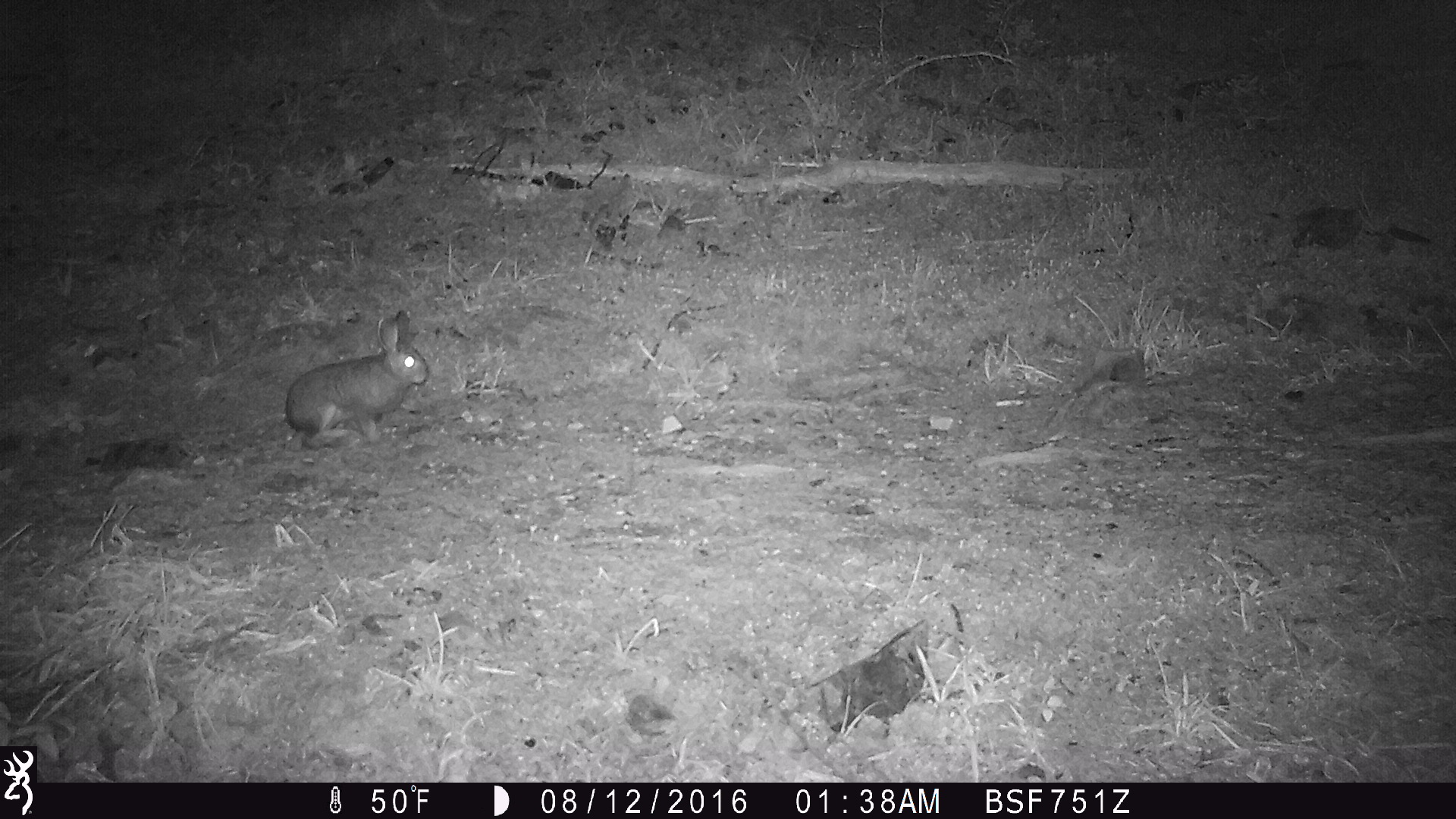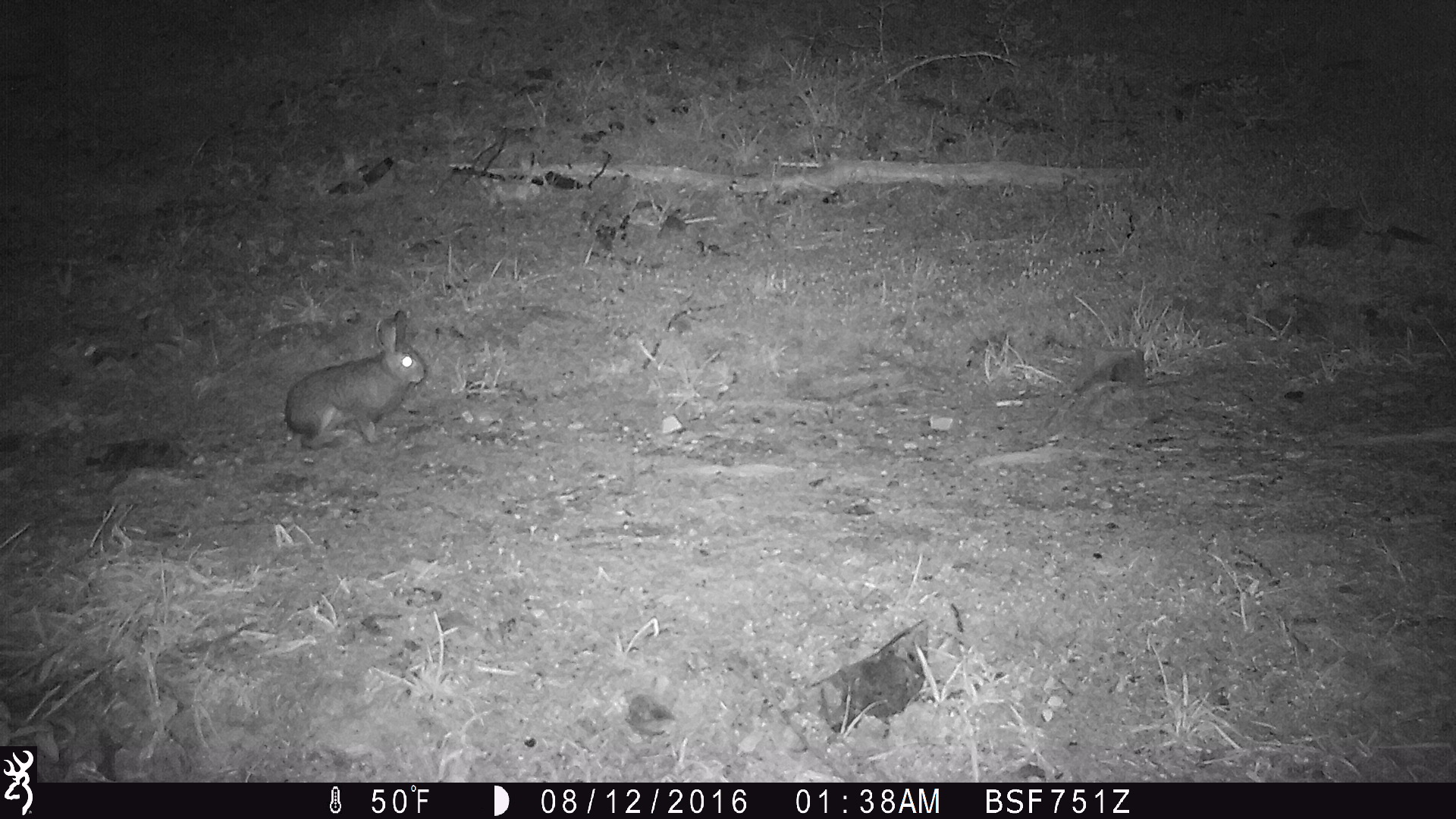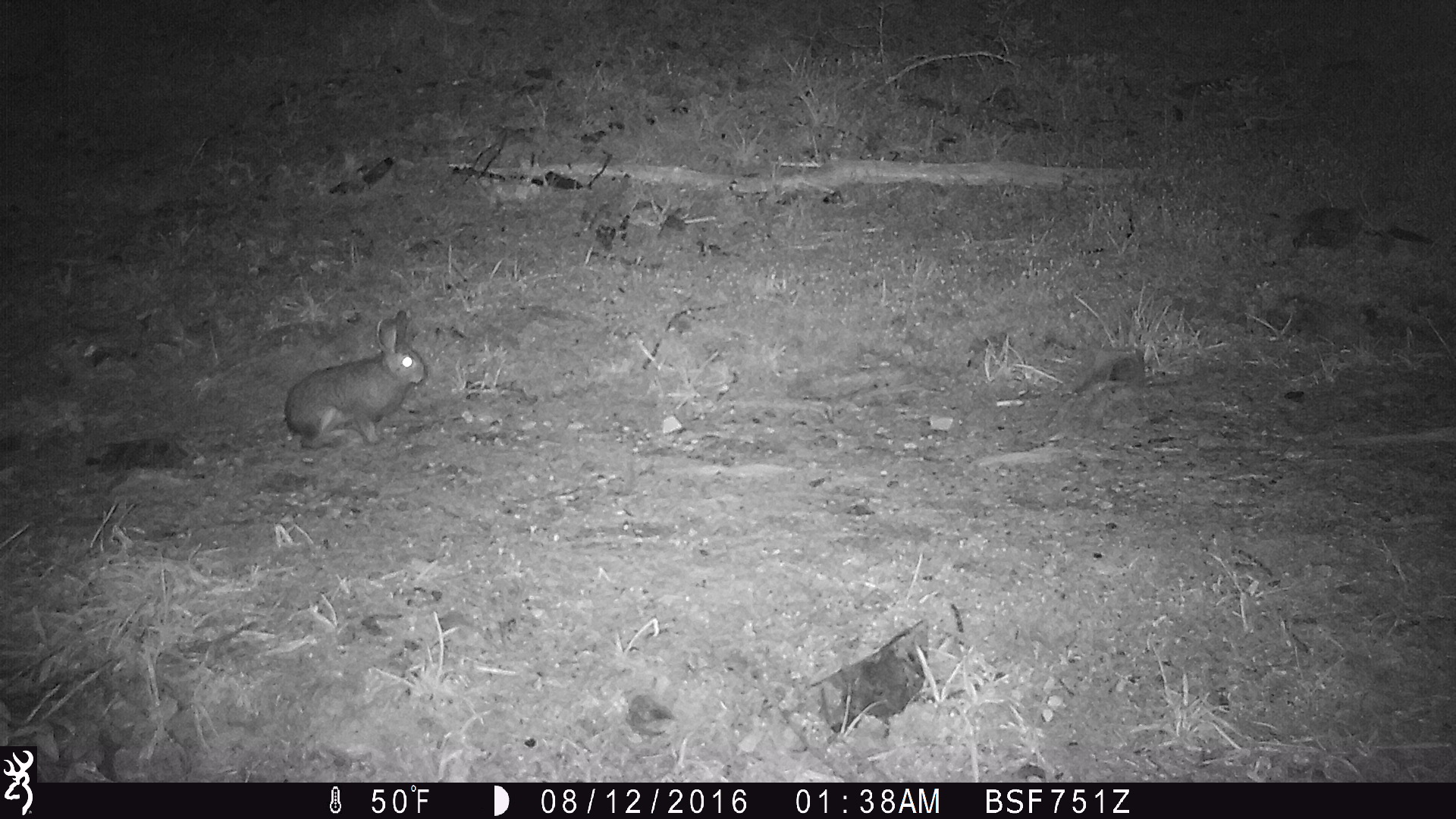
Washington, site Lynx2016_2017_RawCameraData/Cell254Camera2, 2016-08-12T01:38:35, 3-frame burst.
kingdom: Animalia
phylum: Chordata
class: Mammalia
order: Lagomorpha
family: Leporidae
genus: Lepus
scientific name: Lepus americanus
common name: snowshoe hare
Lepus americanus (snowshoe hare). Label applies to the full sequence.